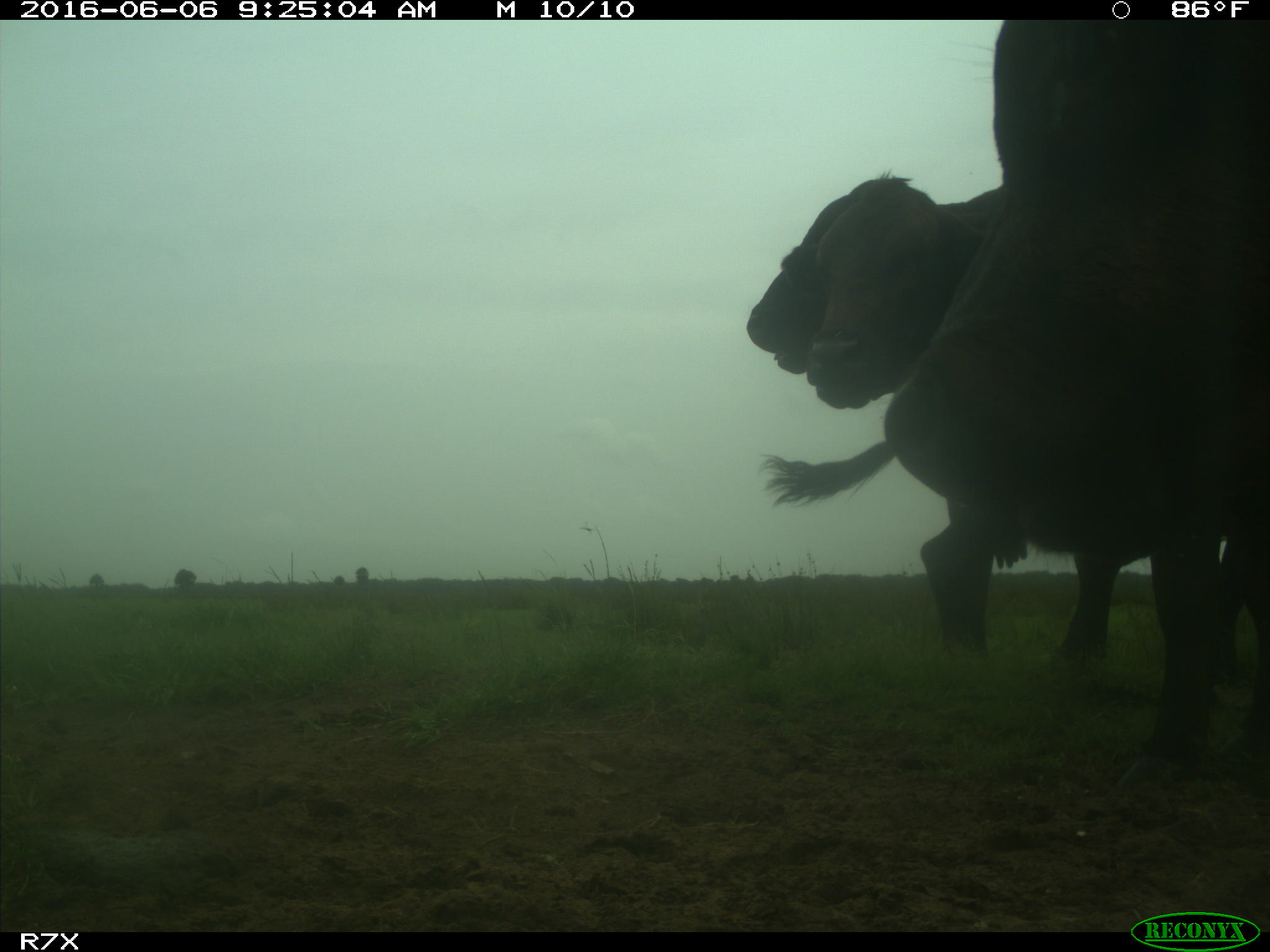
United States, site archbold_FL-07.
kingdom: Animalia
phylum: Chordata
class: Mammalia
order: Artiodactyla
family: Bovidae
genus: Bos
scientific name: Bos taurus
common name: domestic cow